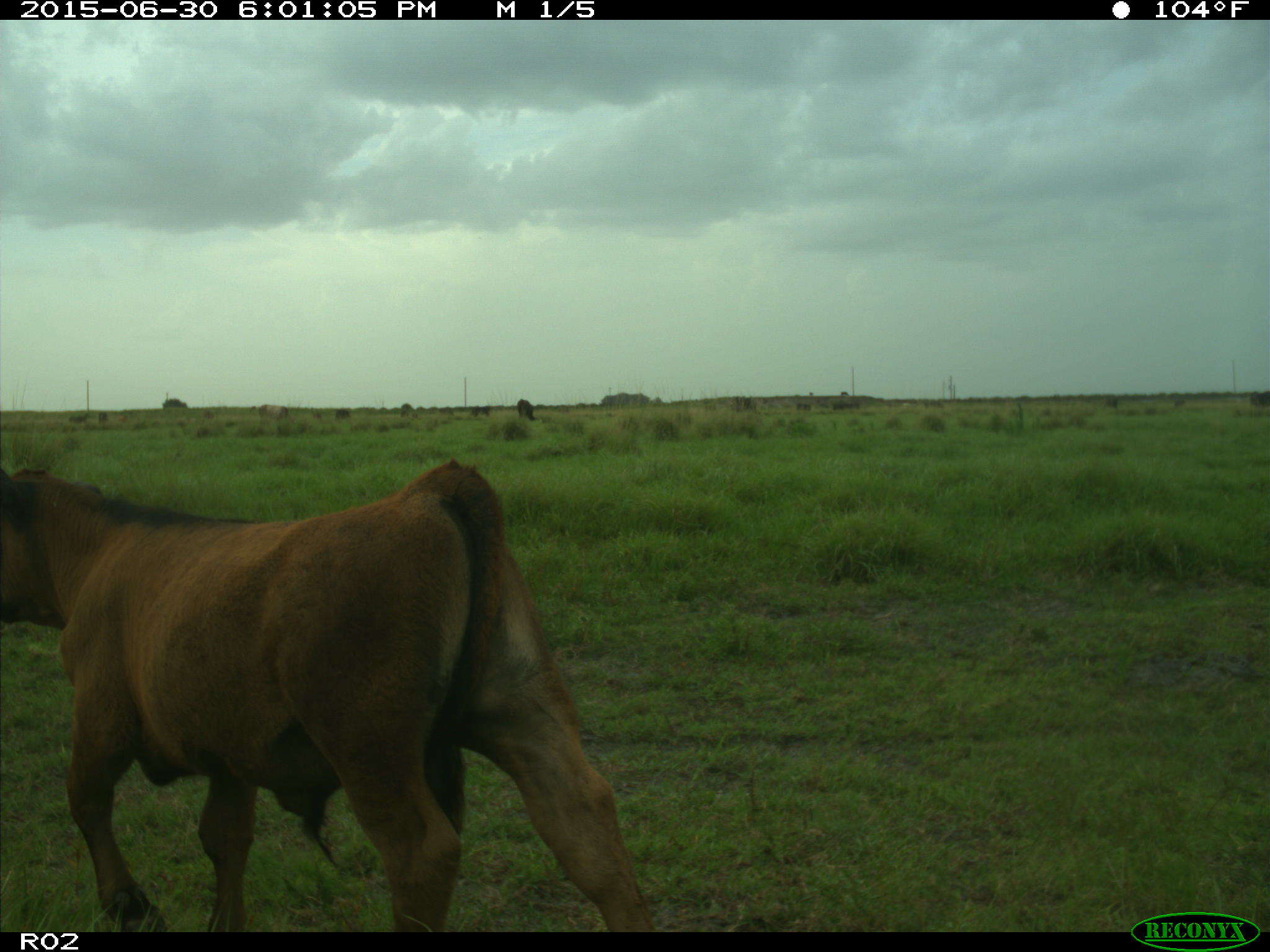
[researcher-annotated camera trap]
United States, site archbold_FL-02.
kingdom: Animalia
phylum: Chordata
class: Mammalia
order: Artiodactyla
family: Bovidae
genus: Bos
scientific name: Bos taurus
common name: domestic cow